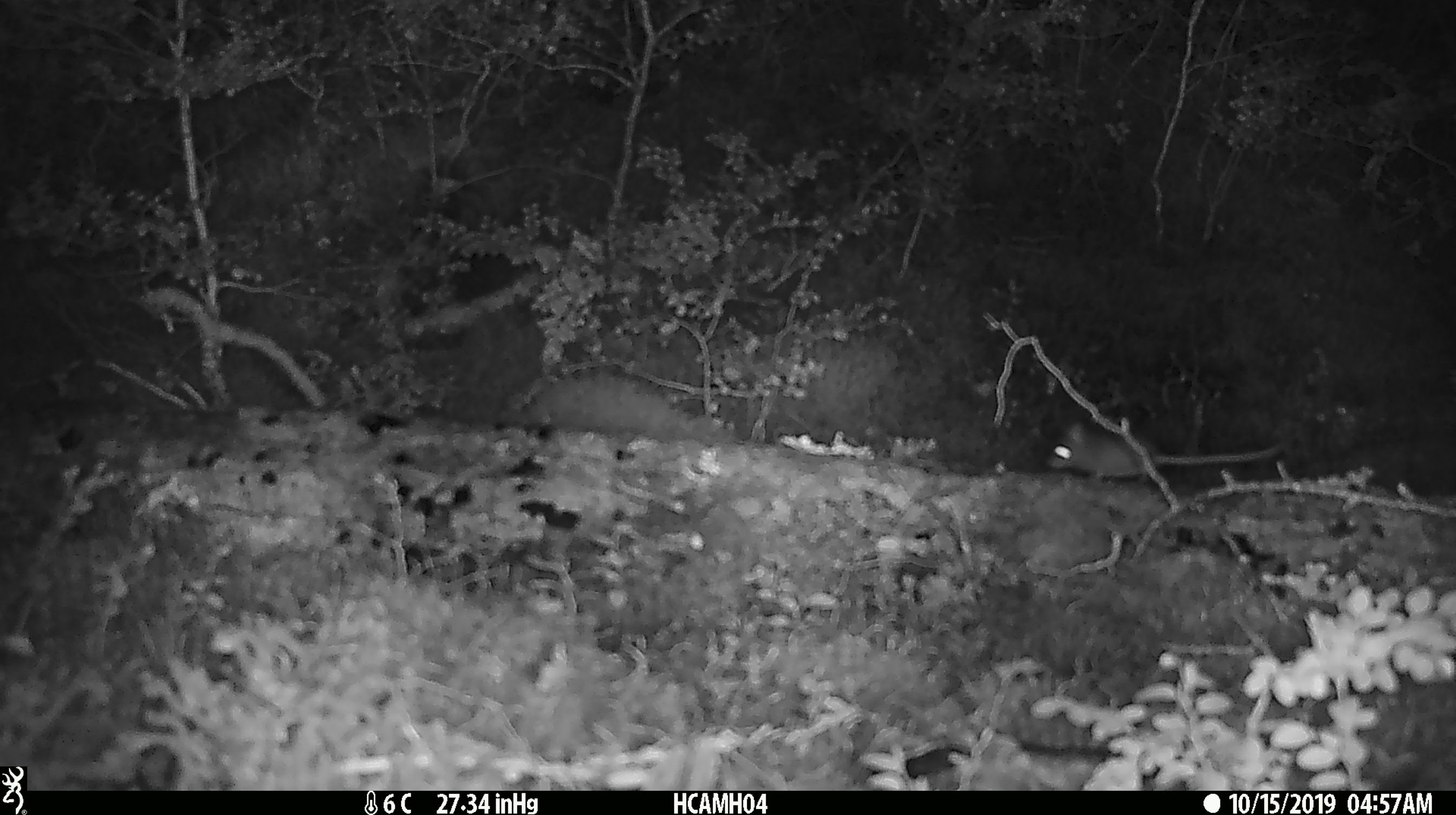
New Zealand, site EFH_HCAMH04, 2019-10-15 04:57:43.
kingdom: Animalia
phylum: Chordata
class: Mammalia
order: Rodentia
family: Muridae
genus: Mus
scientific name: Mus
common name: mouse